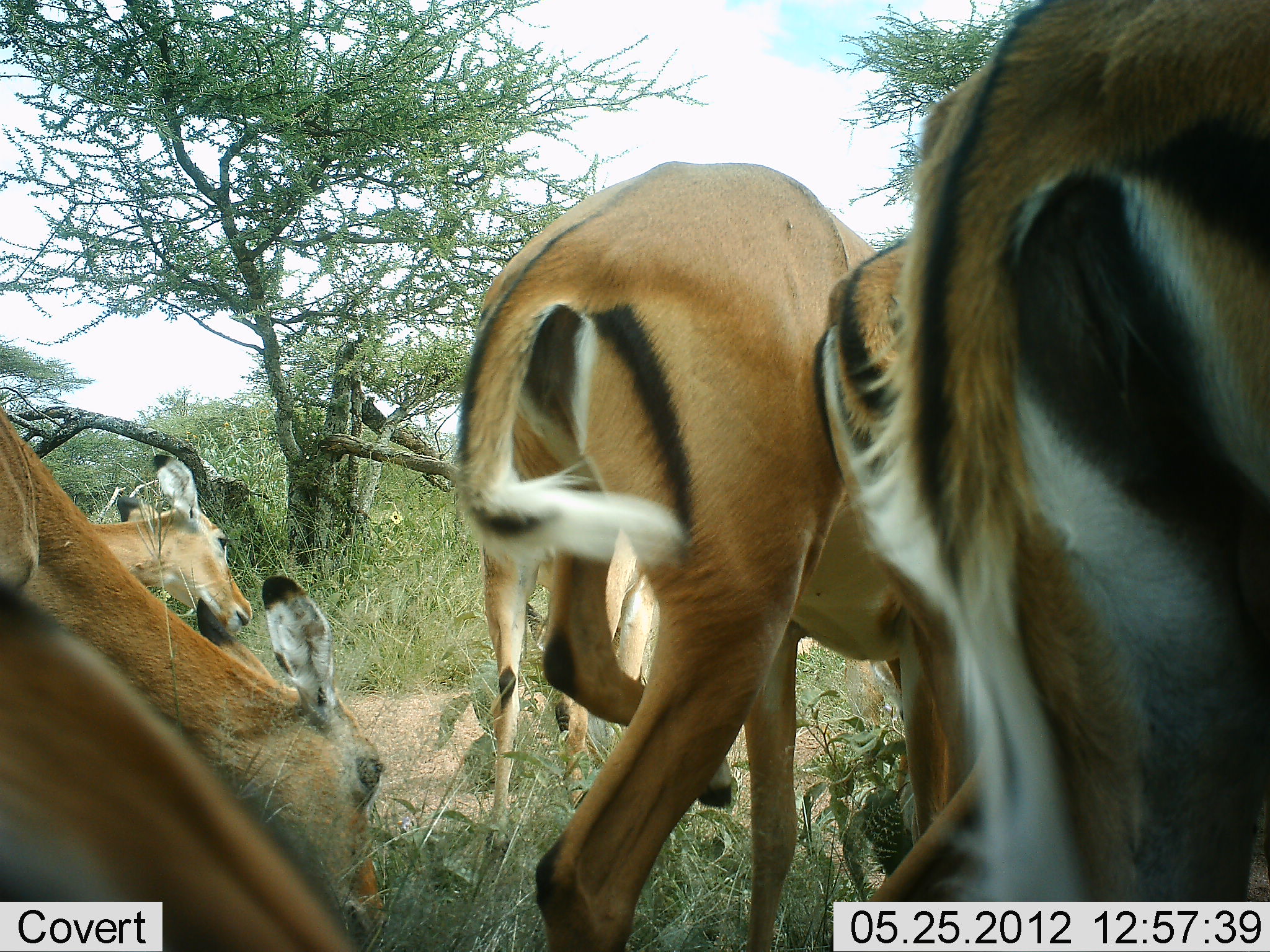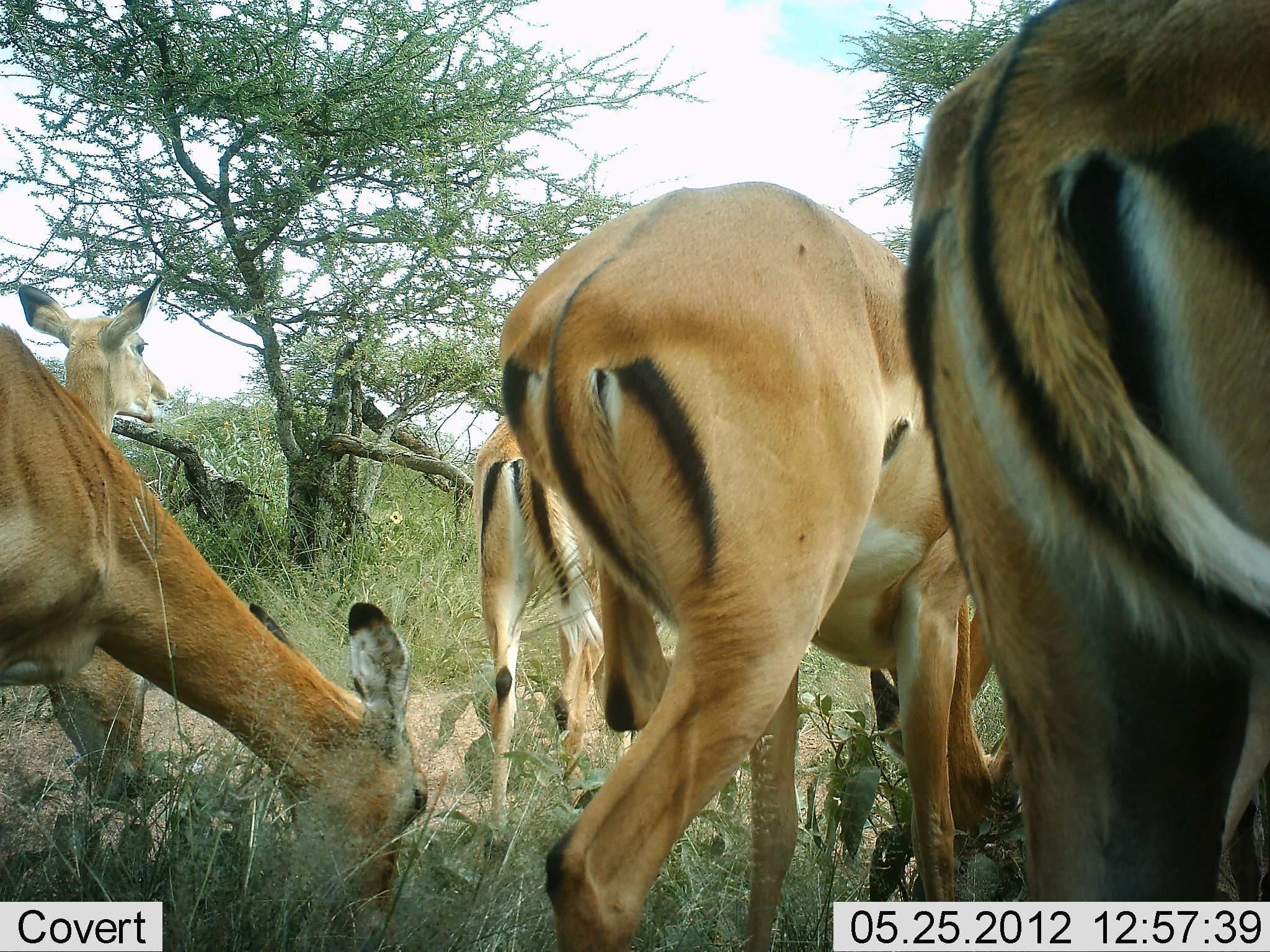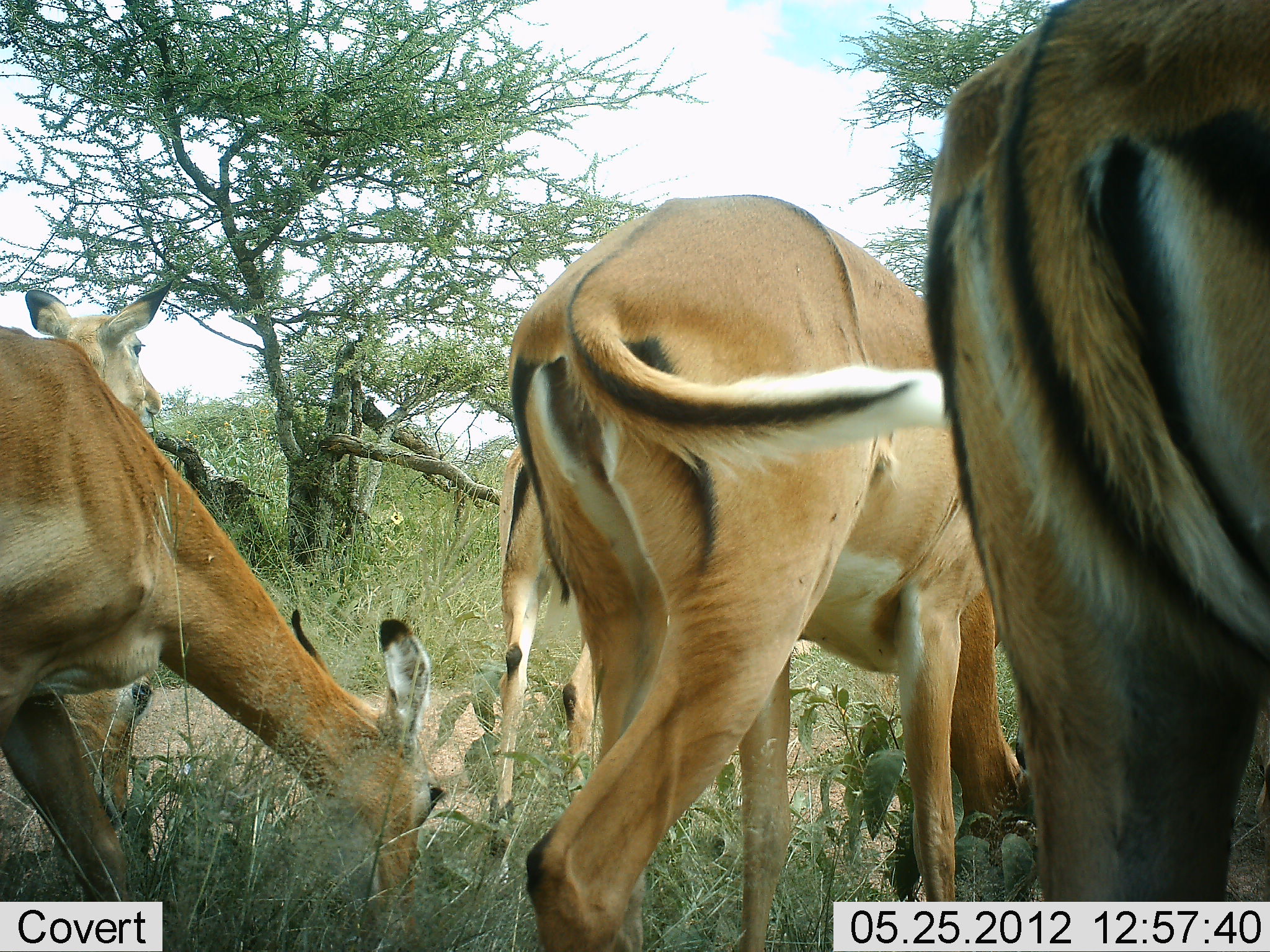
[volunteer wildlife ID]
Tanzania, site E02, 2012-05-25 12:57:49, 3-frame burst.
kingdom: Animalia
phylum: Chordata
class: Mammalia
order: Artiodactyla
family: Bovidae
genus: Aepyceros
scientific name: Aepyceros melampus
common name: impala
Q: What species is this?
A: Impala (Aepyceros melampus).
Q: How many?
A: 6.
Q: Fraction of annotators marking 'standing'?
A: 30%.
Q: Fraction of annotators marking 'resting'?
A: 0%.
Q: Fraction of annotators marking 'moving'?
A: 30%.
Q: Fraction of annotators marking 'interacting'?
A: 10%.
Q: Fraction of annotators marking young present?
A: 10%.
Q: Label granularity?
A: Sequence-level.